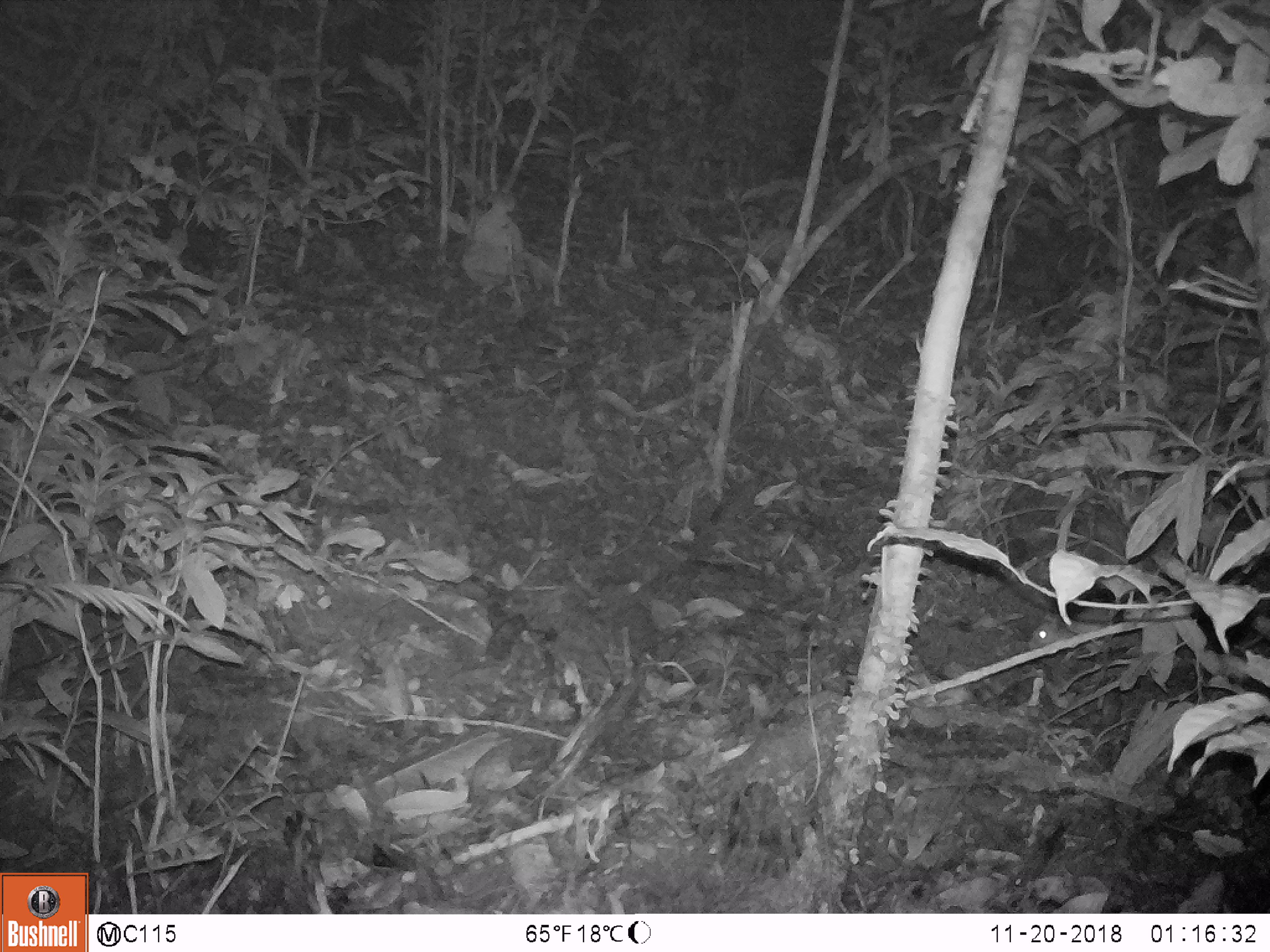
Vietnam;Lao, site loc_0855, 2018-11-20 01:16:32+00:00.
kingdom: Animalia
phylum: Chordata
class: Mammalia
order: Rodentia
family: Muridae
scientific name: Muridae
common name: old-world mice and rats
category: unidentified murid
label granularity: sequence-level